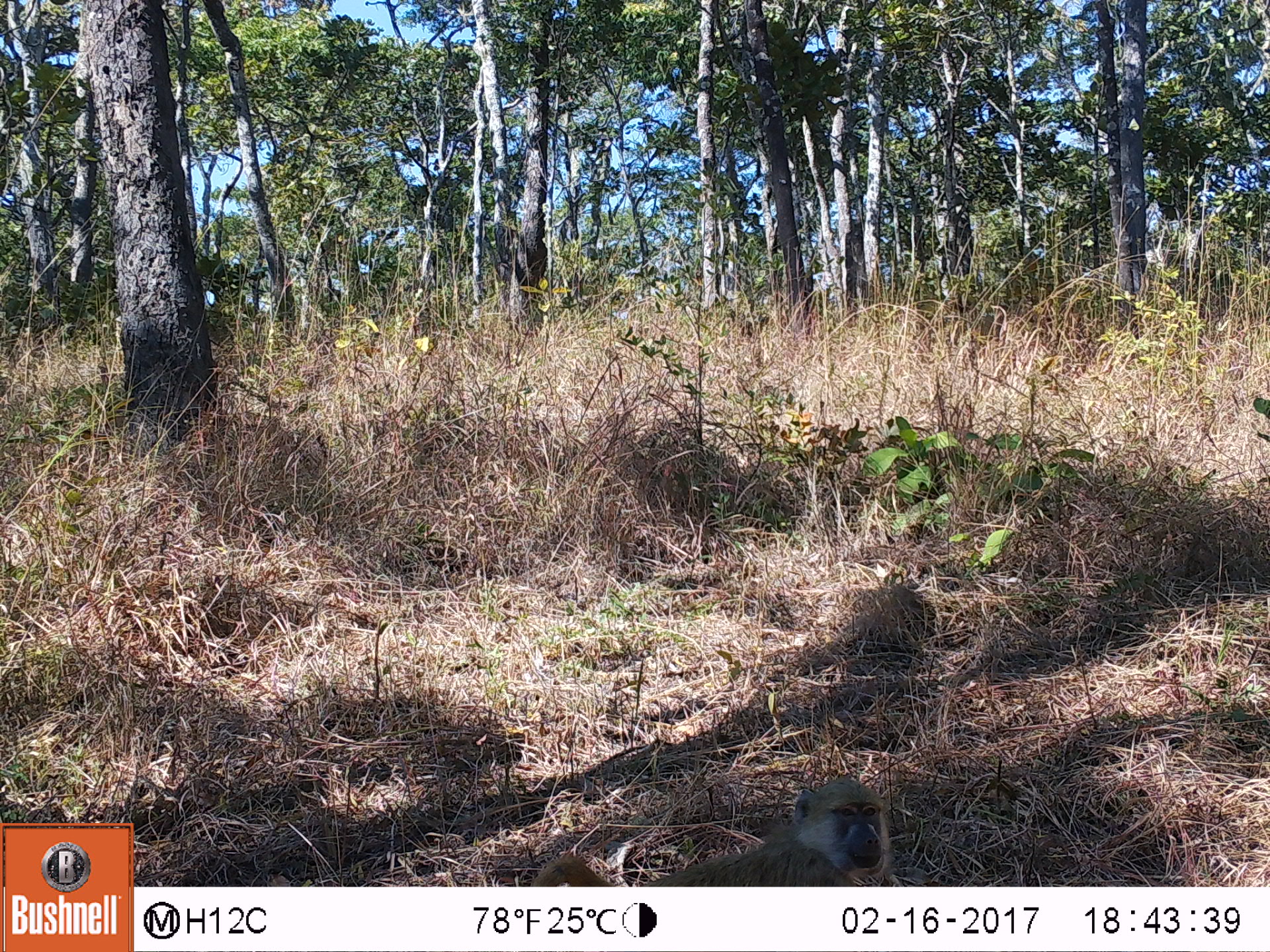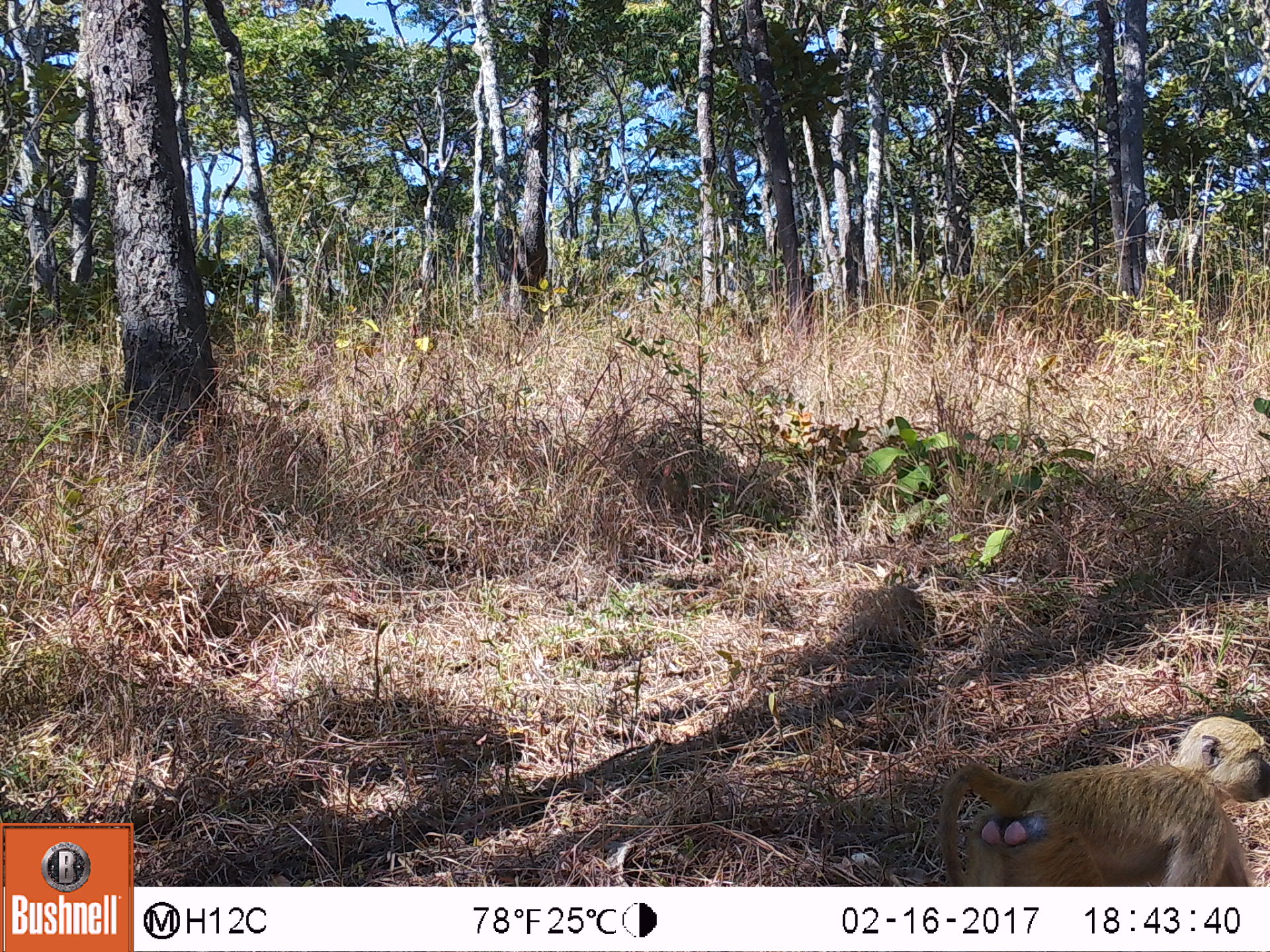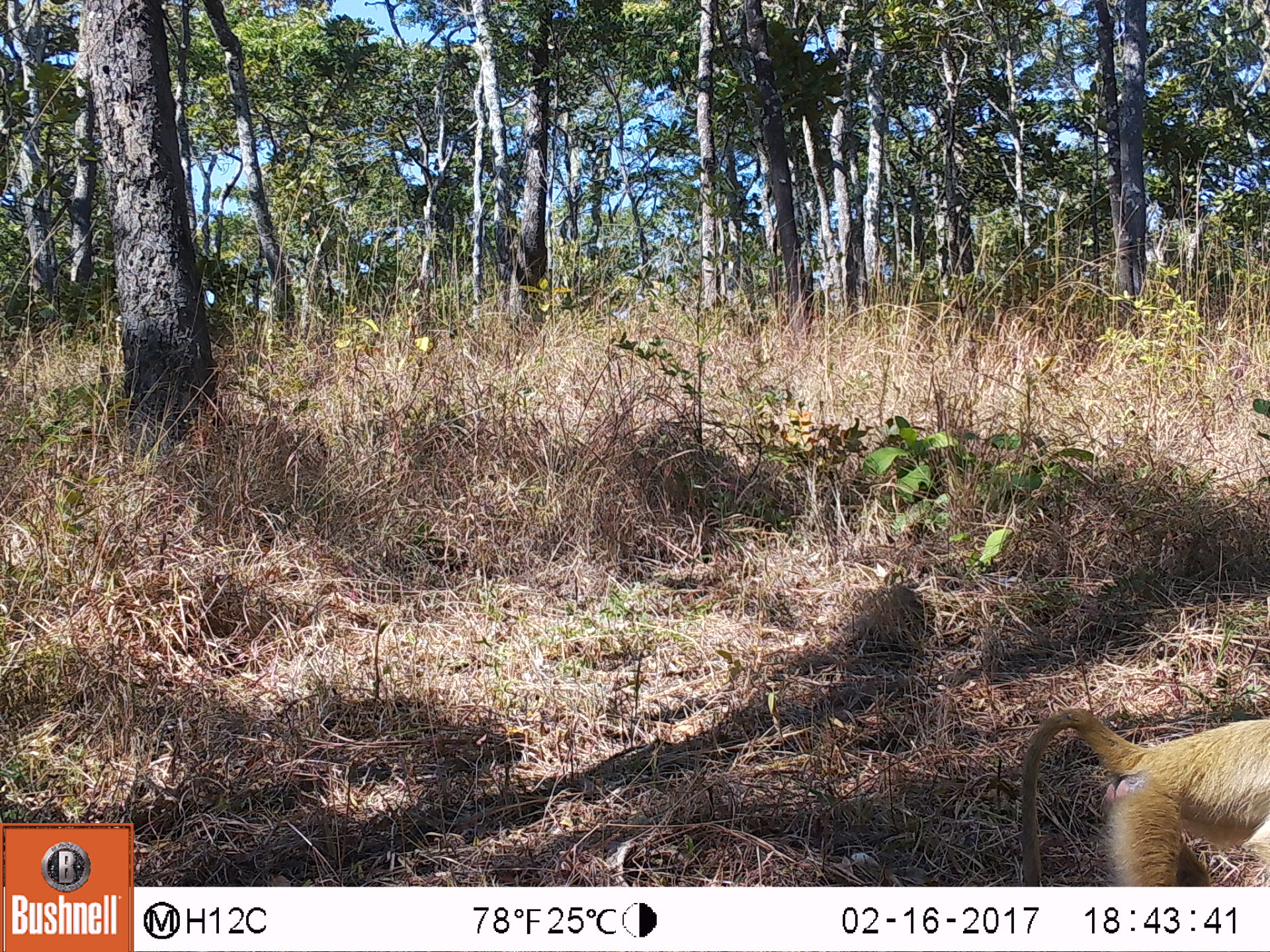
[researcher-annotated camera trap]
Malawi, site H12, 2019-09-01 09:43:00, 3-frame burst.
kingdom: Animalia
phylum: Chordata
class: Mammalia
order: Primates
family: Cercopithecidae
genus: Papio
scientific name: Papio cynocephalus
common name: yellow baboon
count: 1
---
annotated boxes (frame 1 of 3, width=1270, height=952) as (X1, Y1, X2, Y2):
yellow baboon: (536, 776, 899, 880)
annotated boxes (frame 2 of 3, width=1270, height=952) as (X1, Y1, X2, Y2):
yellow baboon: (914, 710, 1266, 882)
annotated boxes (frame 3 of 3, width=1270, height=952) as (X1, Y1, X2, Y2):
yellow baboon: (1010, 710, 1262, 882)